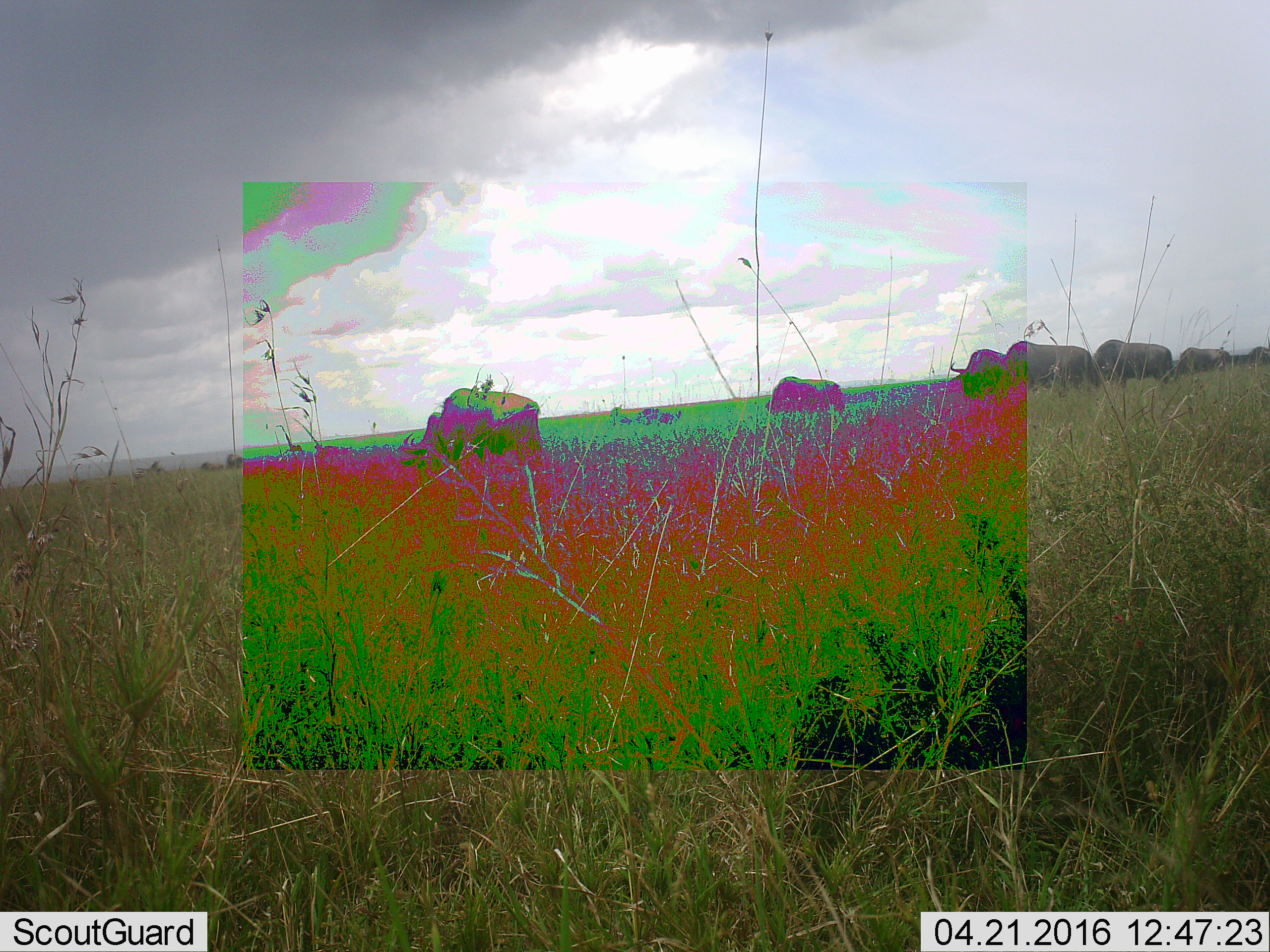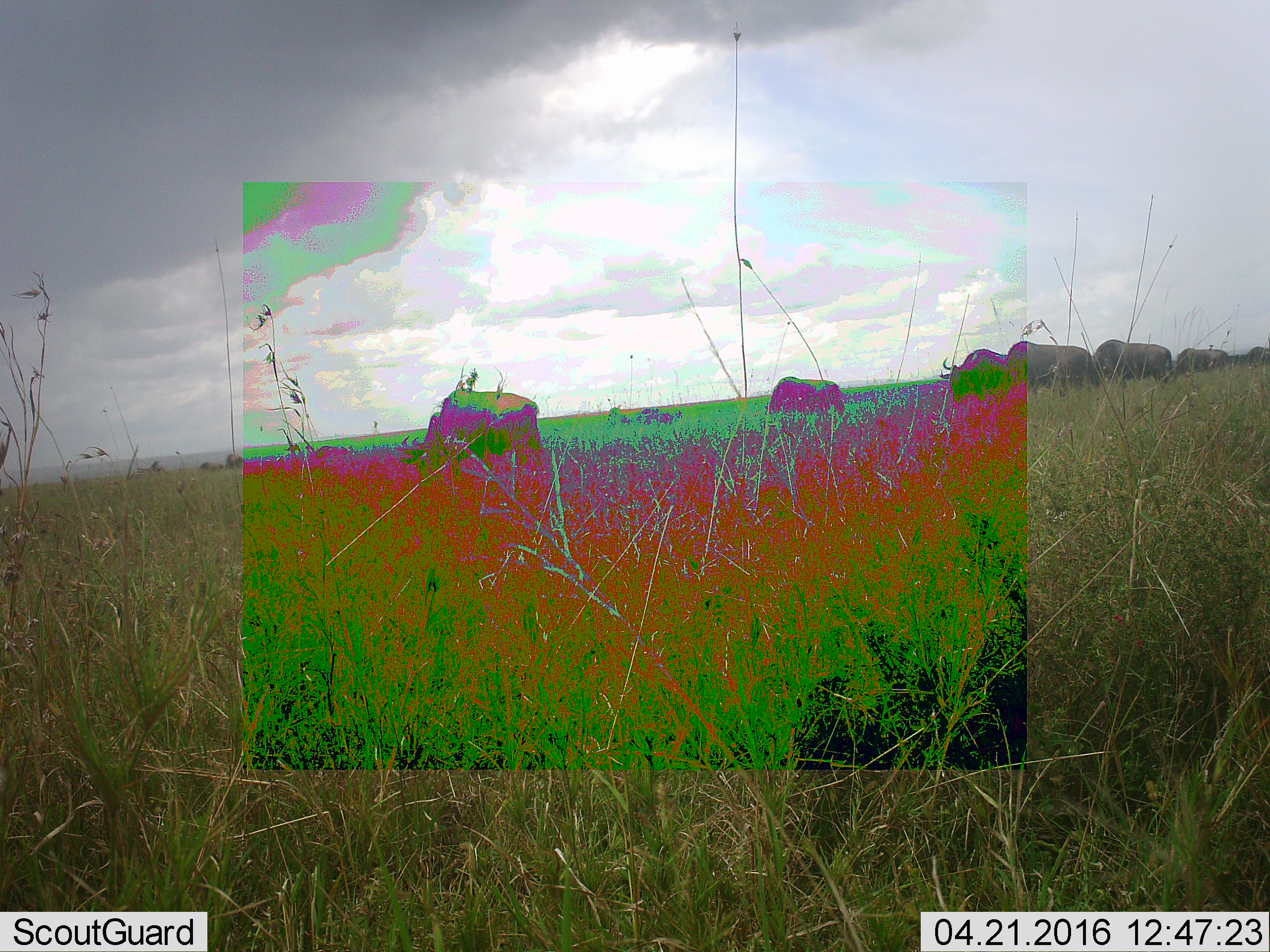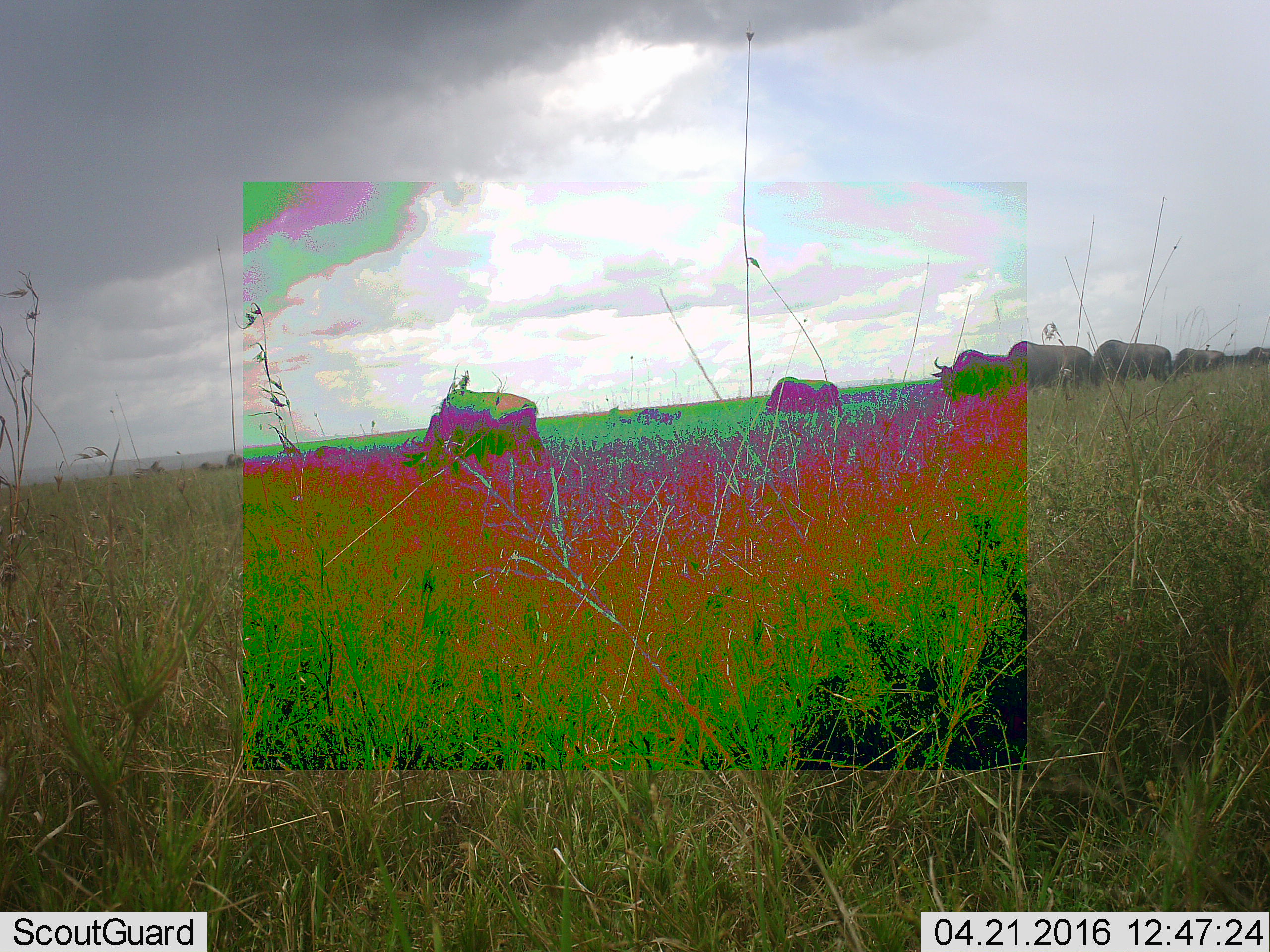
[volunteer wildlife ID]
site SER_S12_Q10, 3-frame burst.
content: unidentified animal